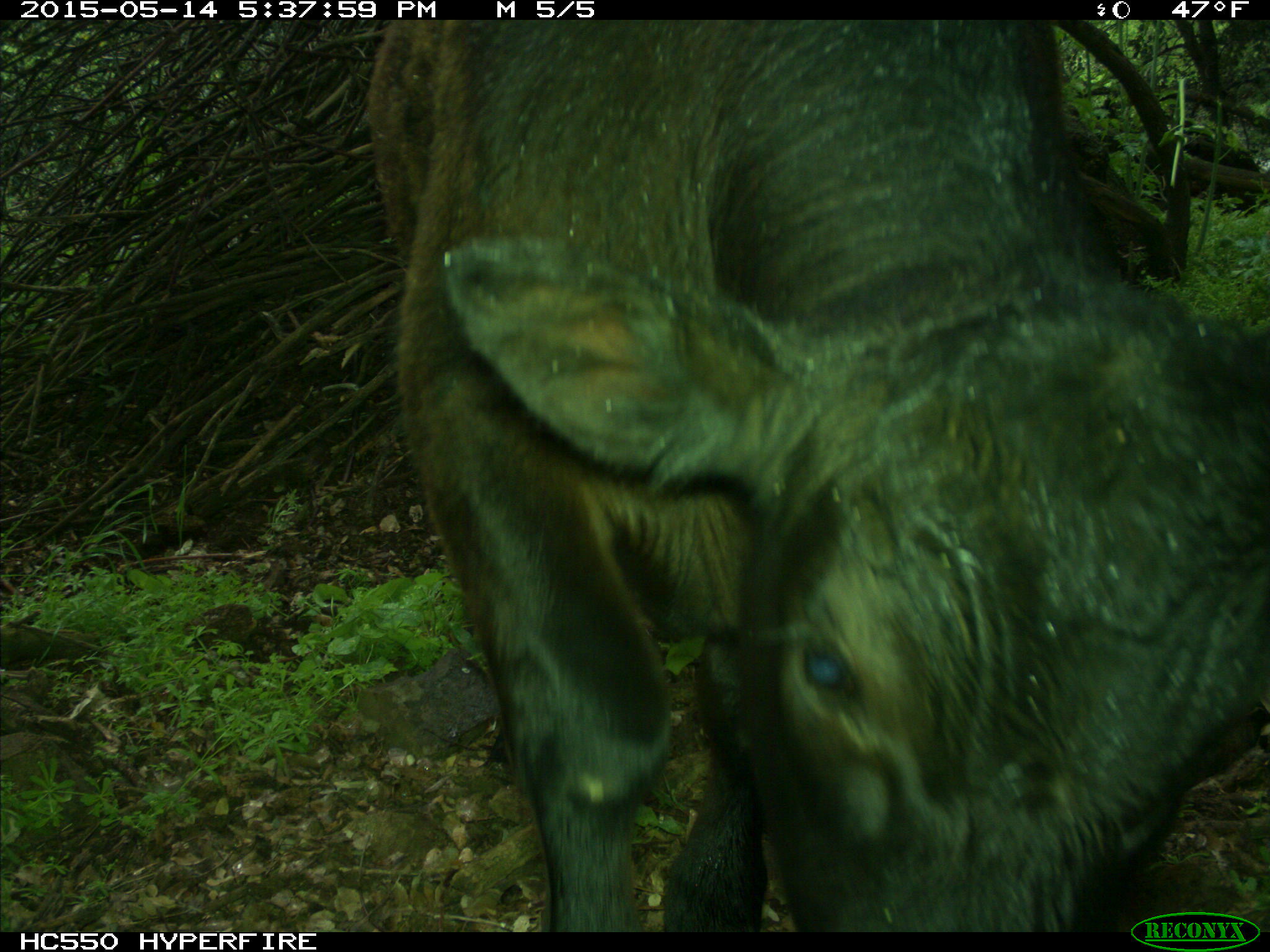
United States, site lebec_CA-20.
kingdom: Animalia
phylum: Chordata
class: Mammalia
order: Artiodactyla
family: Bovidae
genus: Bos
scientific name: Bos taurus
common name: domestic cow